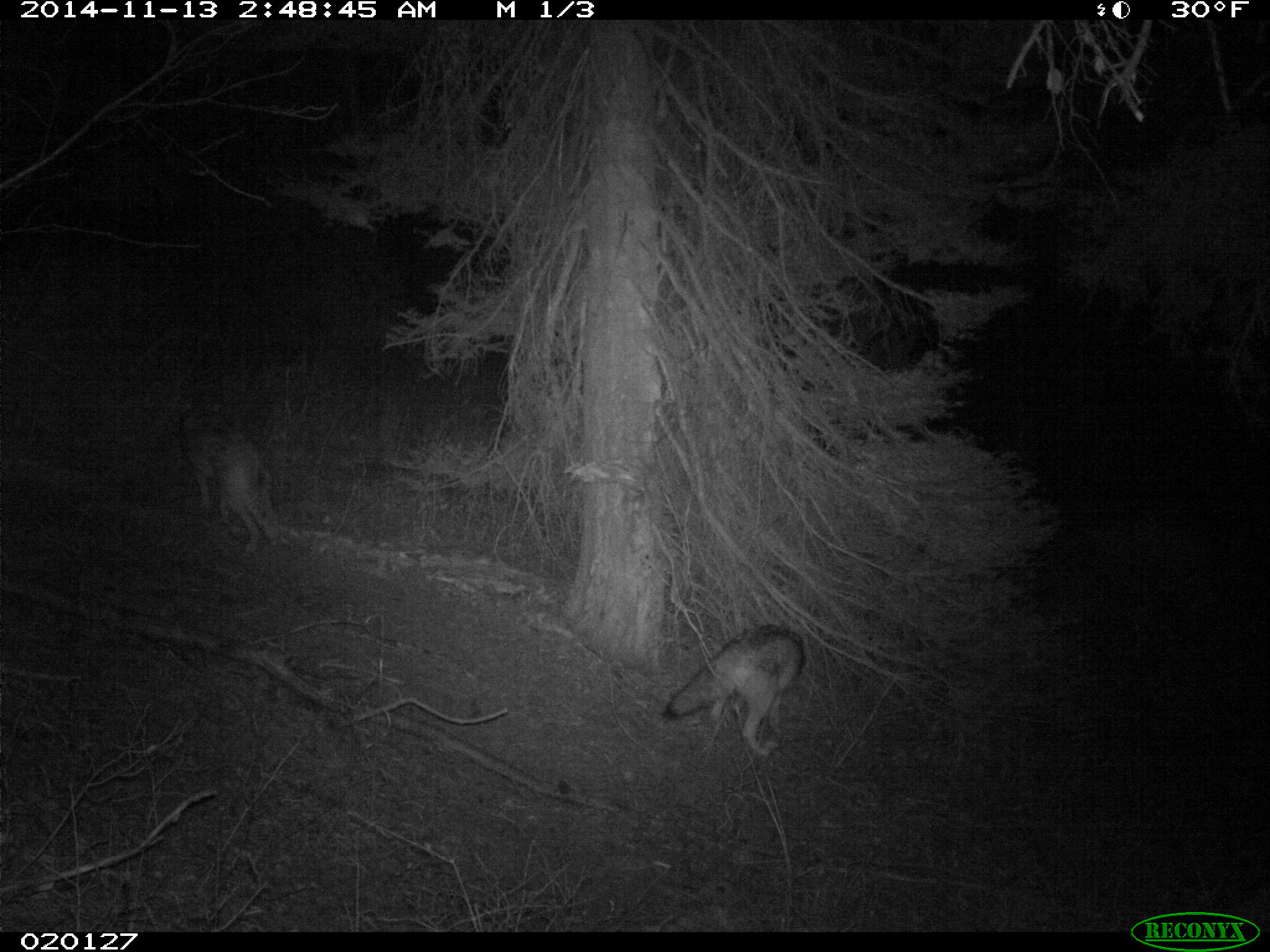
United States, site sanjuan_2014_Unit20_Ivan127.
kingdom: Animalia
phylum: Chordata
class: Mammalia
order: Carnivora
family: Canidae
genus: Canis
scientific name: Canis latrans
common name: coyote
Canis latrans (coyote).